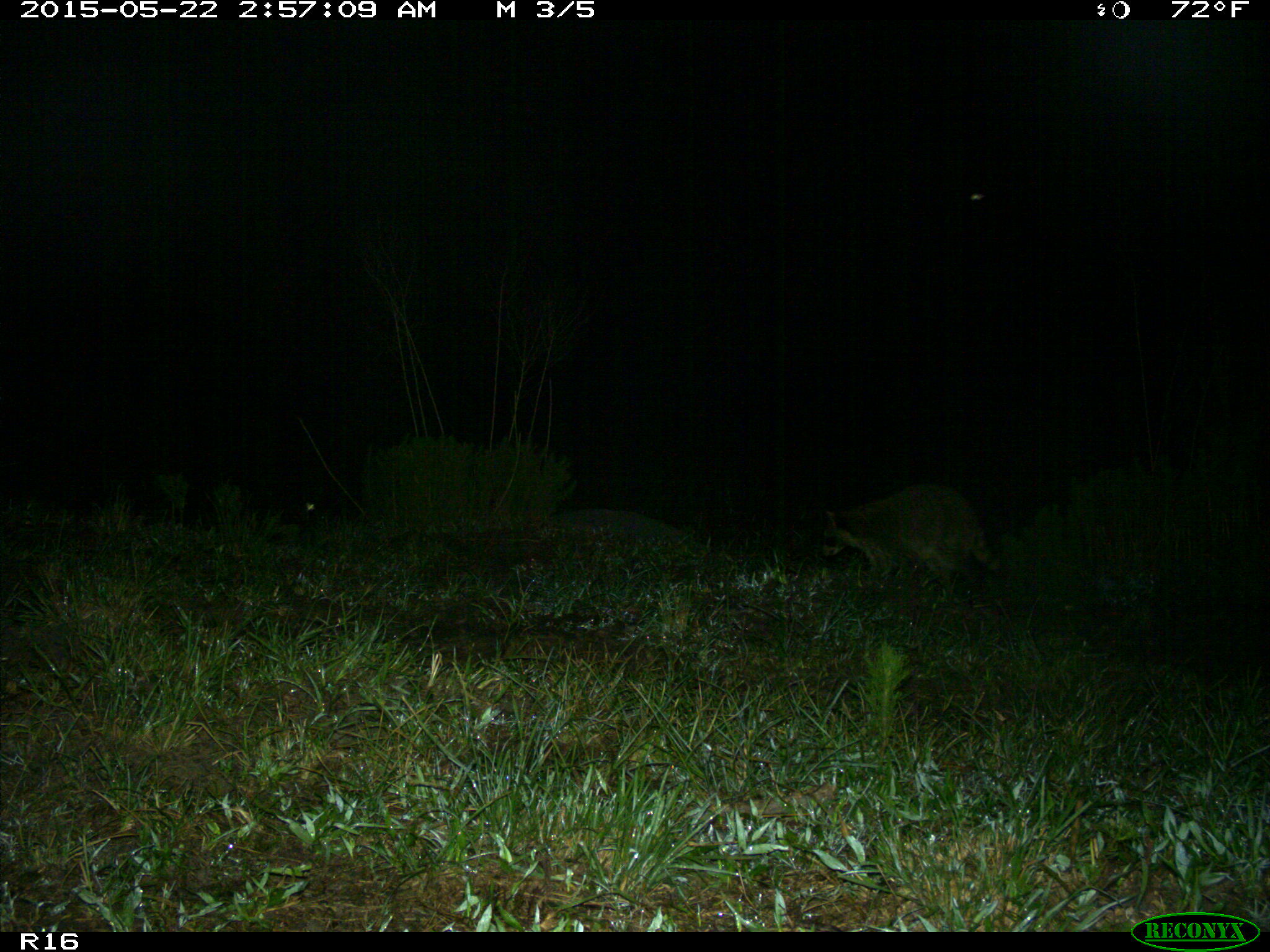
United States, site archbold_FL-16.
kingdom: Animalia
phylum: Chordata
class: Mammalia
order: Carnivora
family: Procyonidae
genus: Procyon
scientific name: Procyon lotor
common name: common raccoon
Procyon lotor (common raccoon).